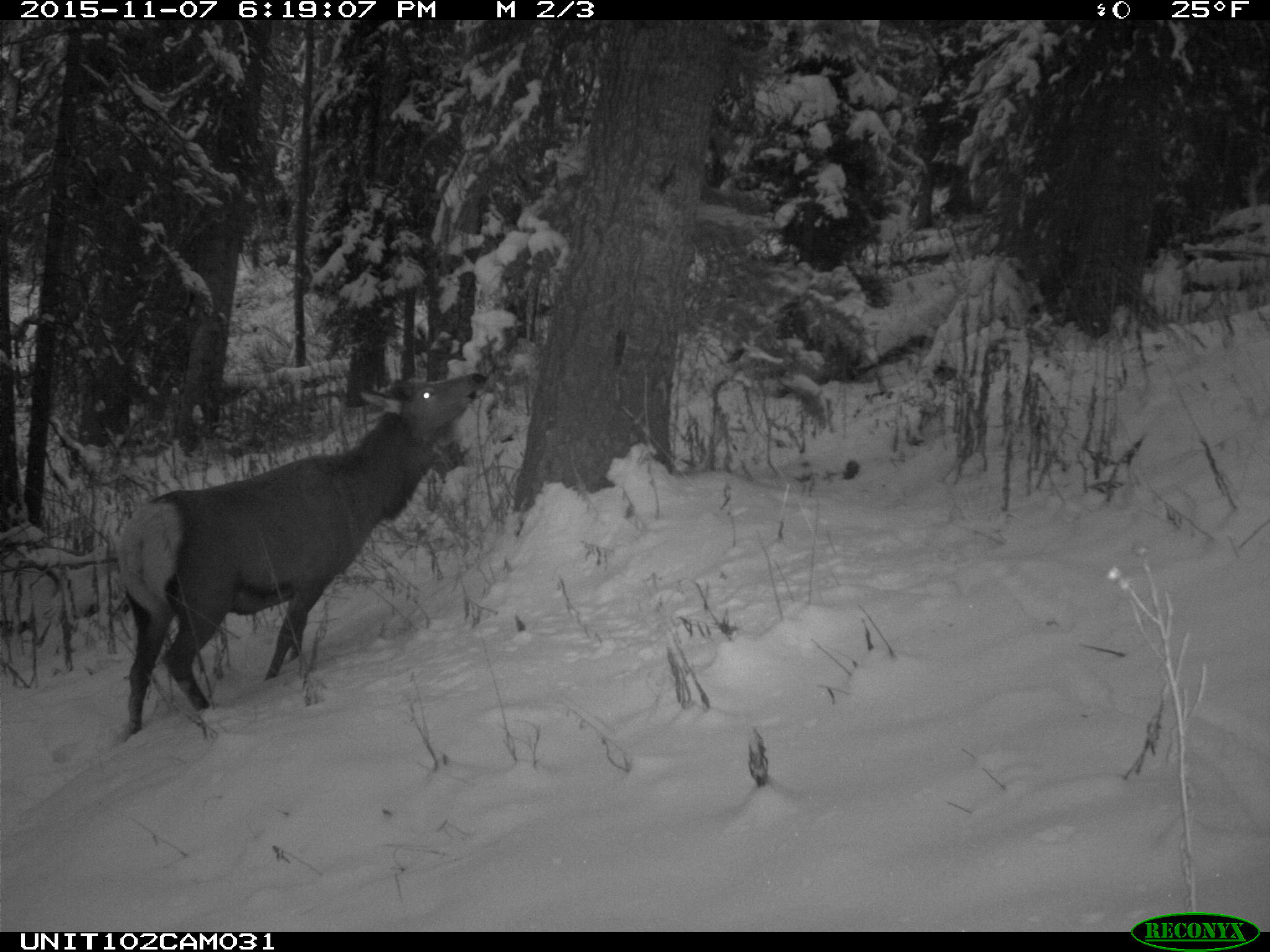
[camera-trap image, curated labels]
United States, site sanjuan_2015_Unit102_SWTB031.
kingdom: Animalia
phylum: Chordata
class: Mammalia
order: Artiodactyla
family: Cervidae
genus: Cervus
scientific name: Cervus elaphus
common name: red deer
Cervus elaphus (red deer).